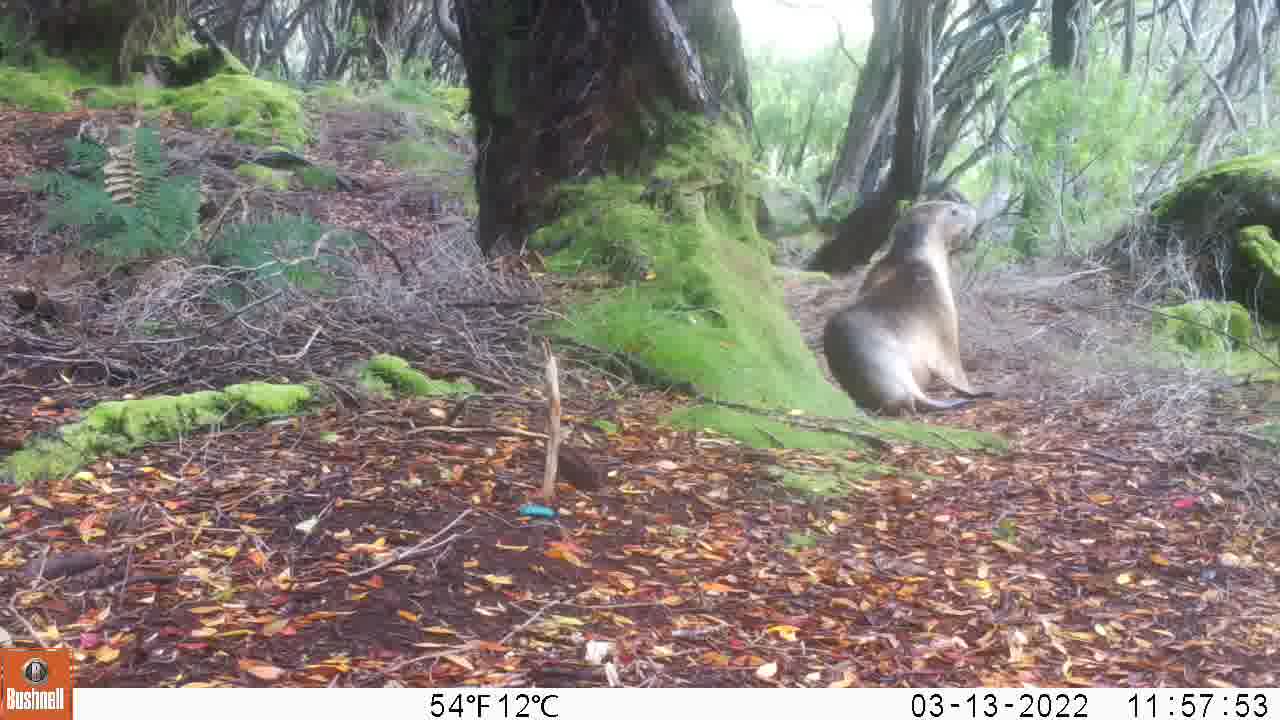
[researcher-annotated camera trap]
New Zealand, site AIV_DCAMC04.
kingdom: Animalia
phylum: Chordata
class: Mammalia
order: Carnivora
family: Otariidae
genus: Phocarctos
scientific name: Phocarctos hookeri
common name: new zealand sea lion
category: sealion